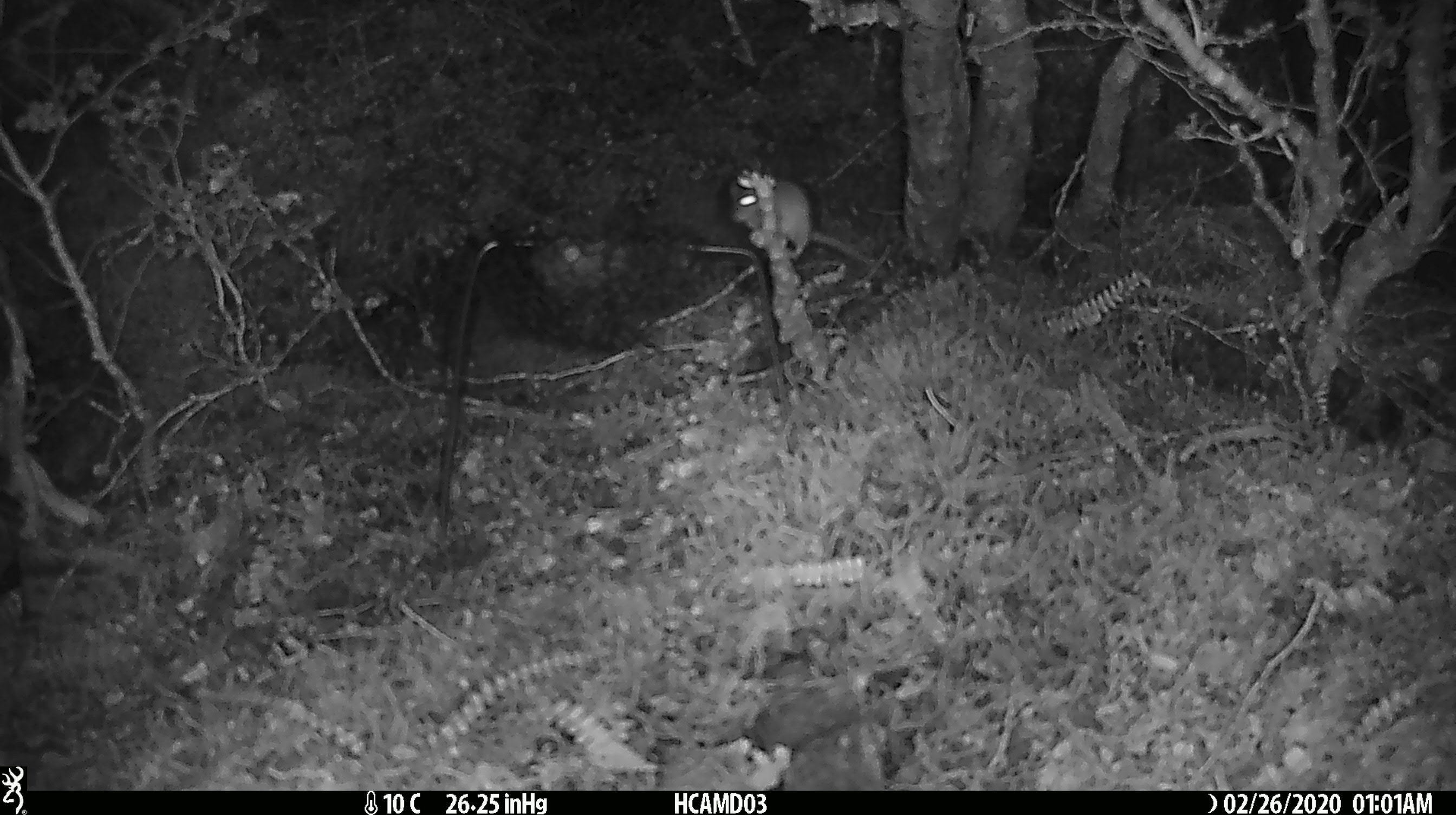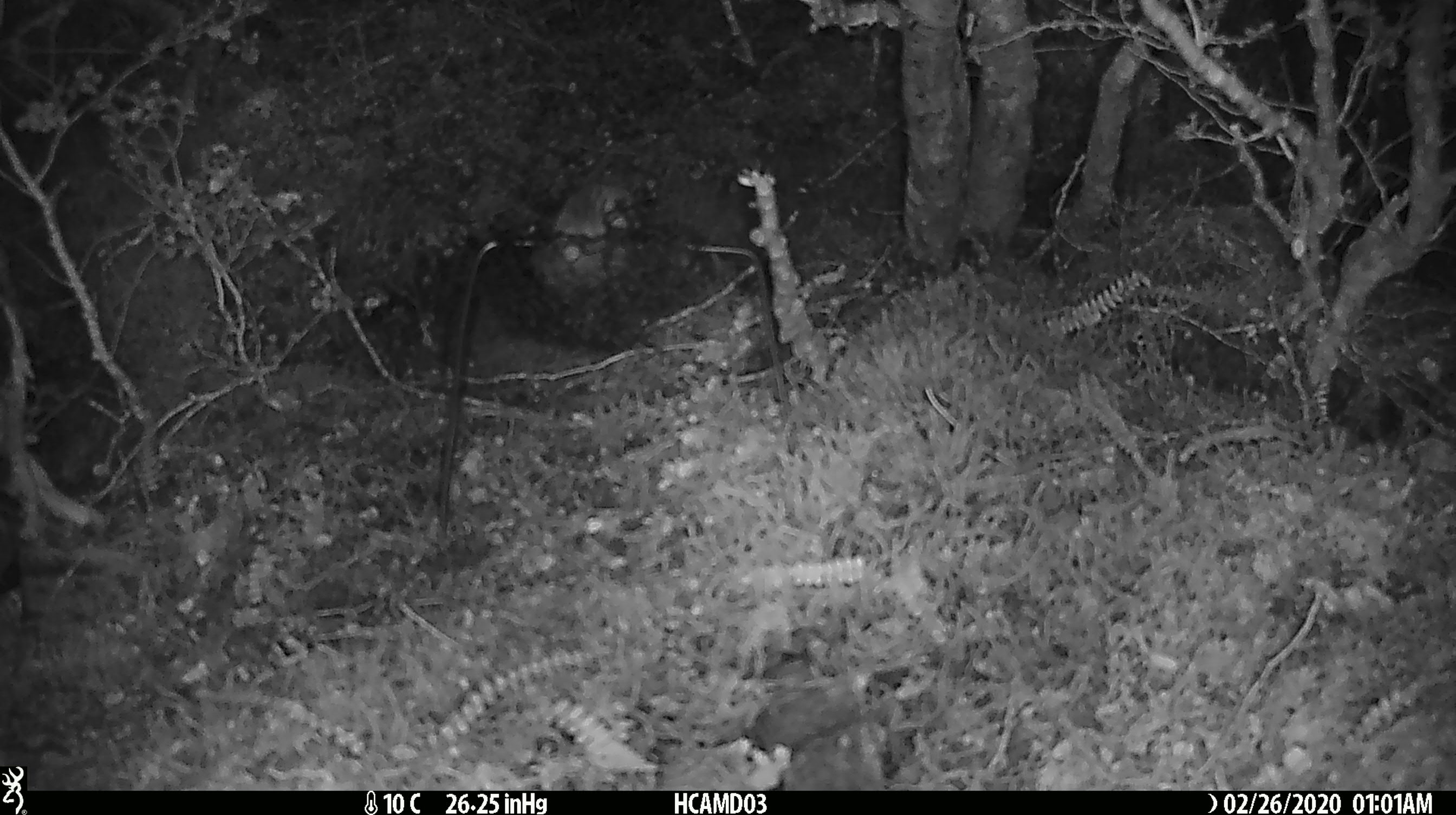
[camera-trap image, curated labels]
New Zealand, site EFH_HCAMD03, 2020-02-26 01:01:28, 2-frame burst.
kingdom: Animalia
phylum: Chordata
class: Mammalia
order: Rodentia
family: Muridae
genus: Mus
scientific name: Mus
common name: mouse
Mouse (Mus).